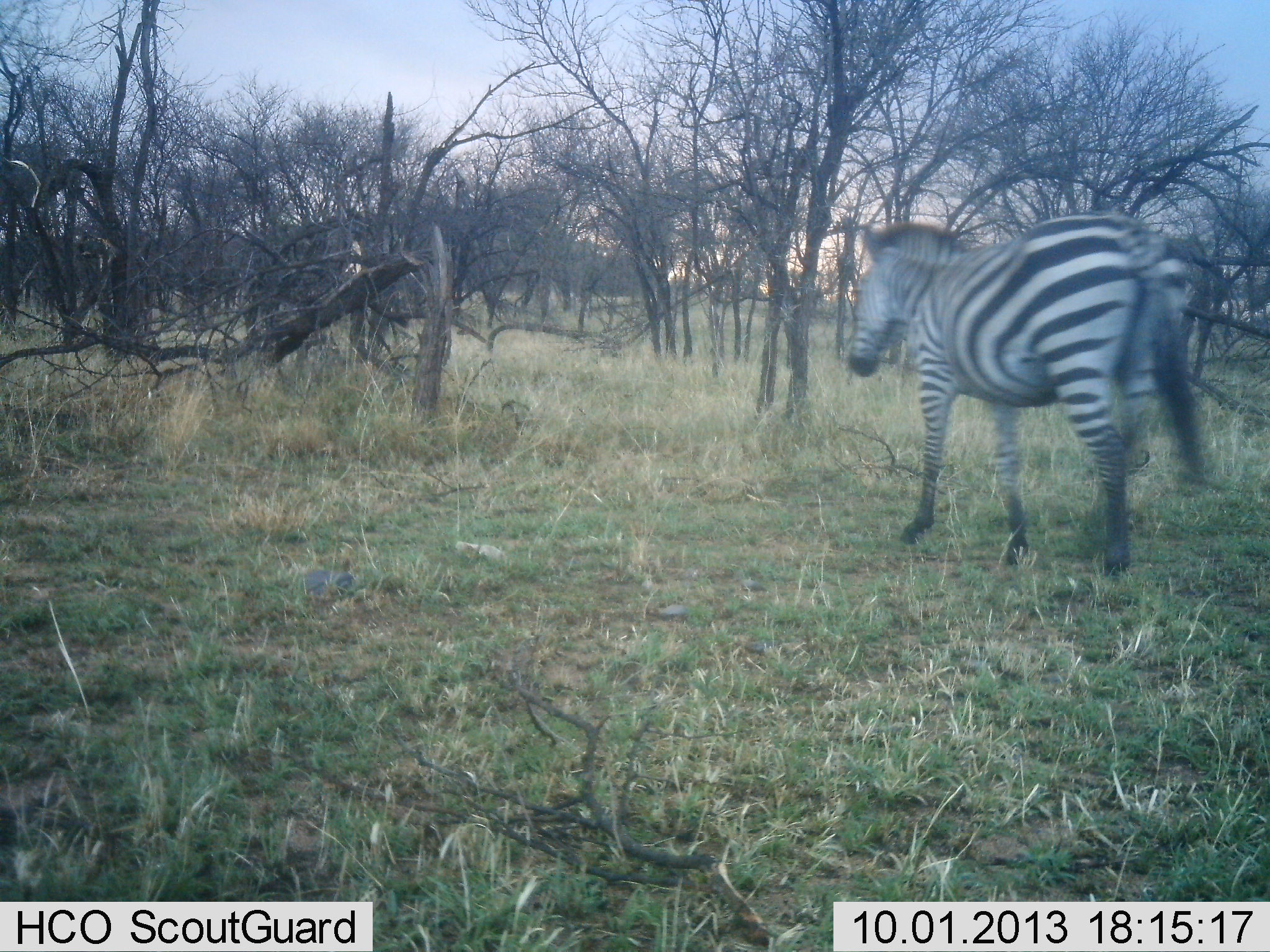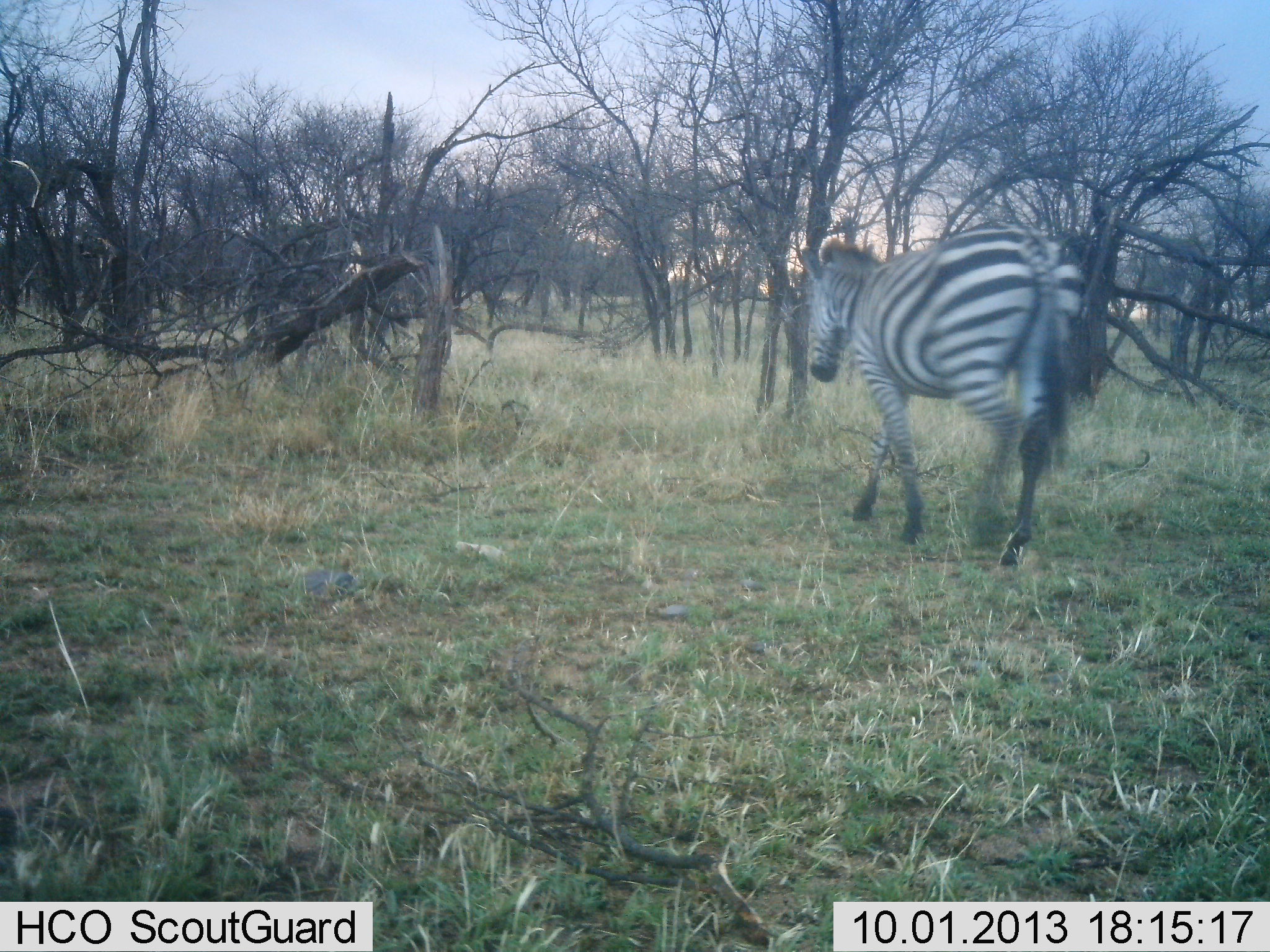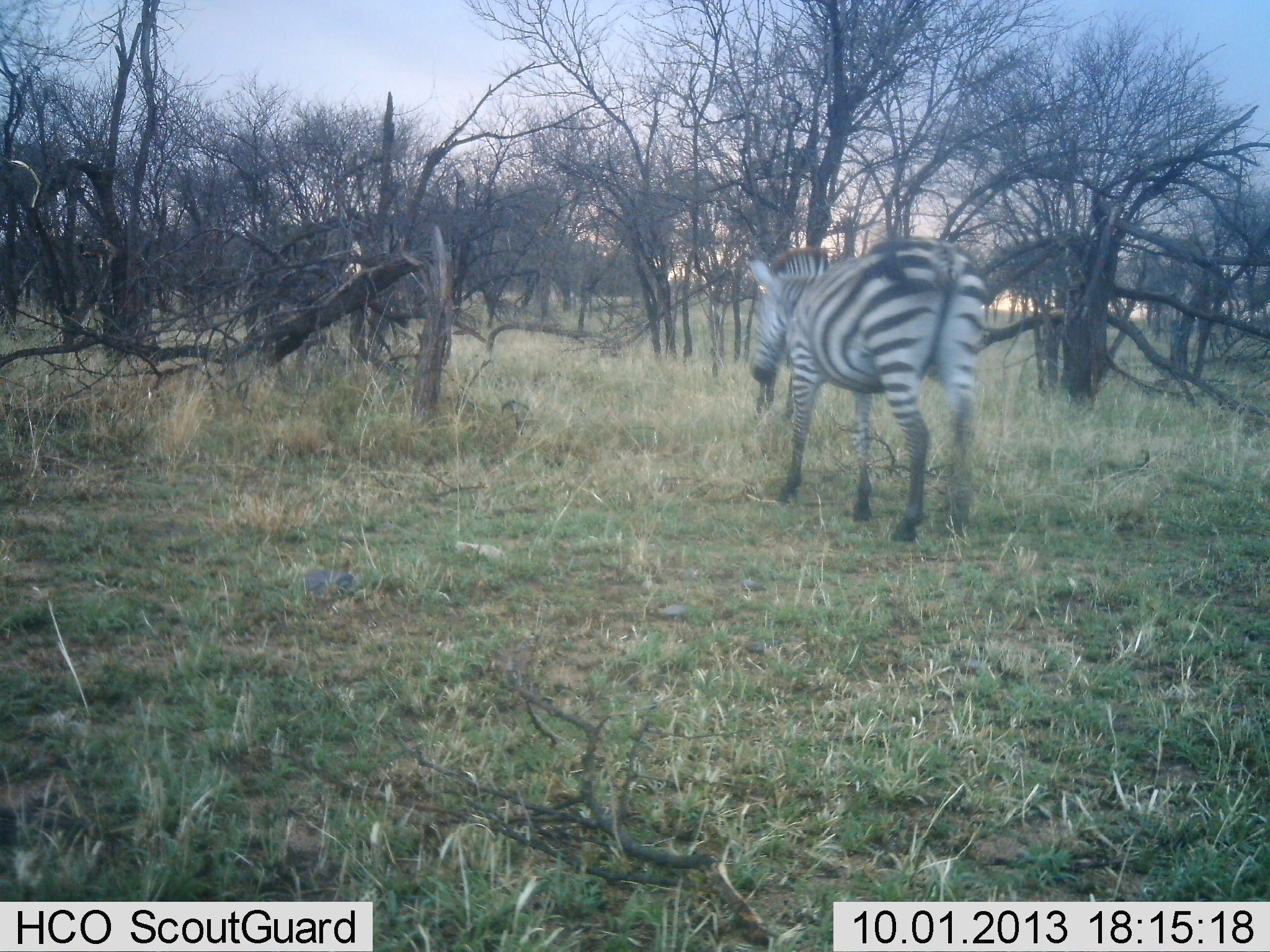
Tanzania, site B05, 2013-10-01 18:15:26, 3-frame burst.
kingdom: Animalia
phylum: Chordata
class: Mammalia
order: Perissodactyla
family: Equidae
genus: Equus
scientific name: Equus quagga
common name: plains zebra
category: zebra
Zebra (plains zebra) (Equus quagga), count 1. Behavior (volunteer vote fractions): standing 10%, resting 0%, moving 100%, interacting 0%. Young present (vote fraction): 0%. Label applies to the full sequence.